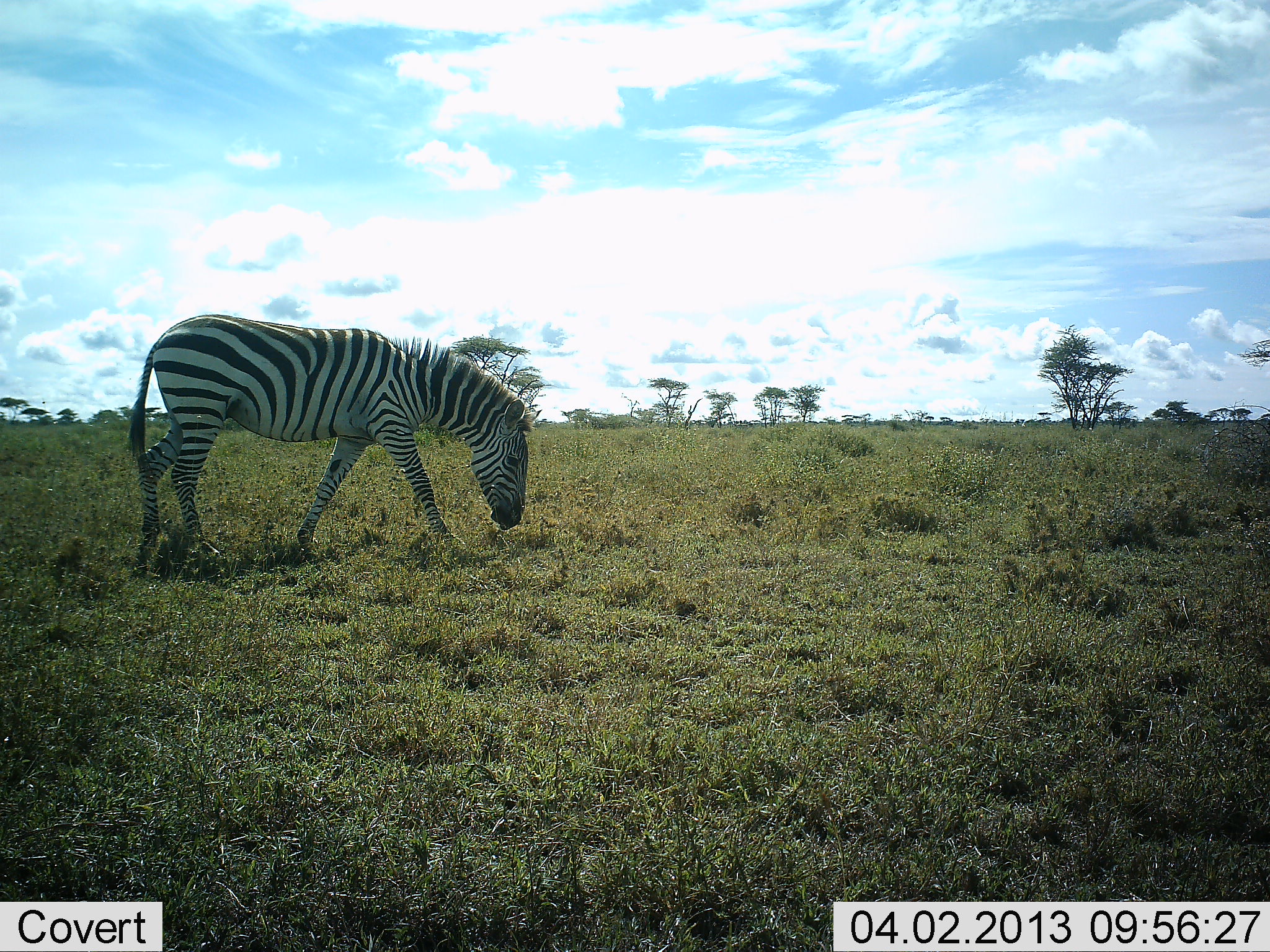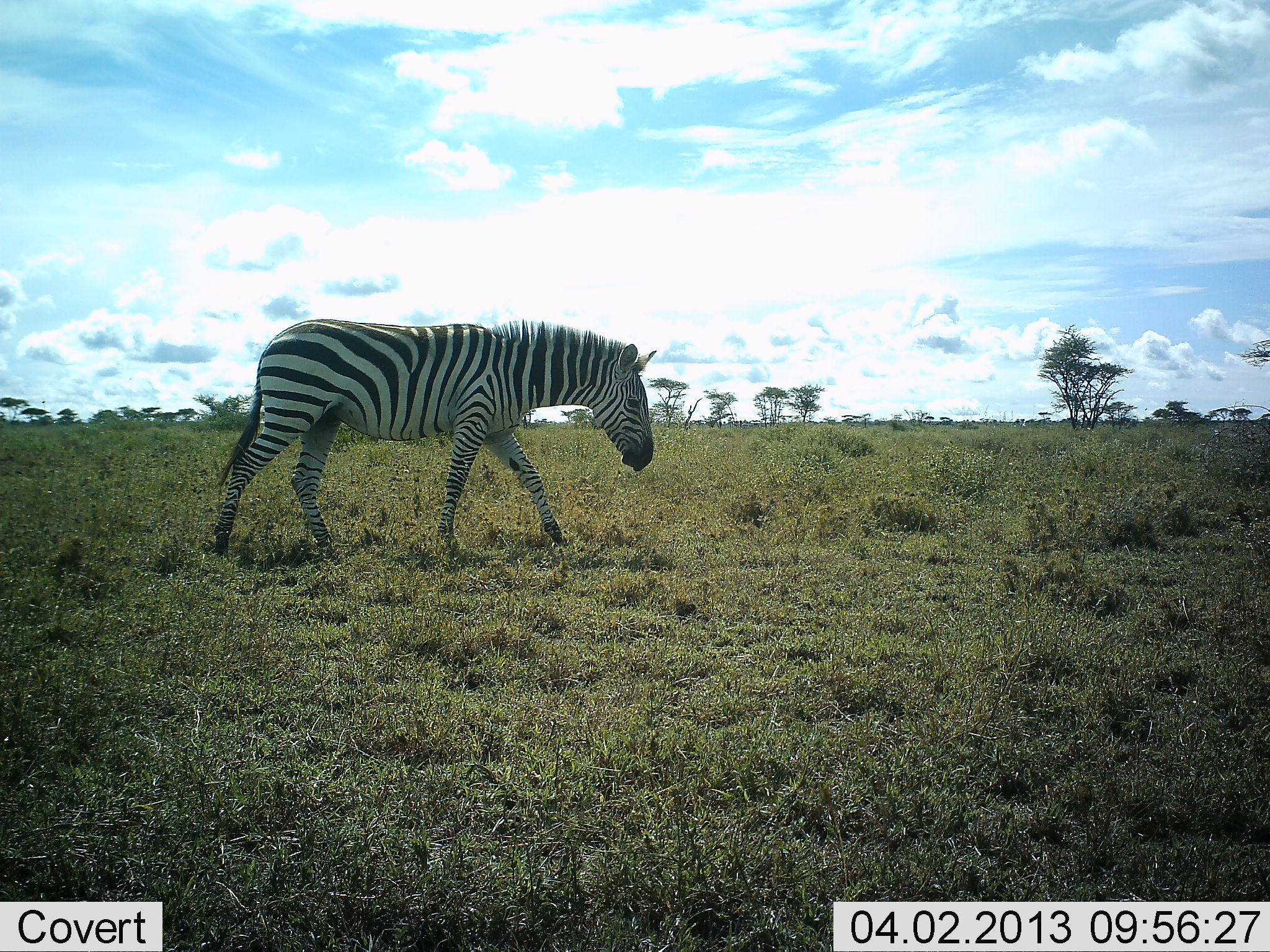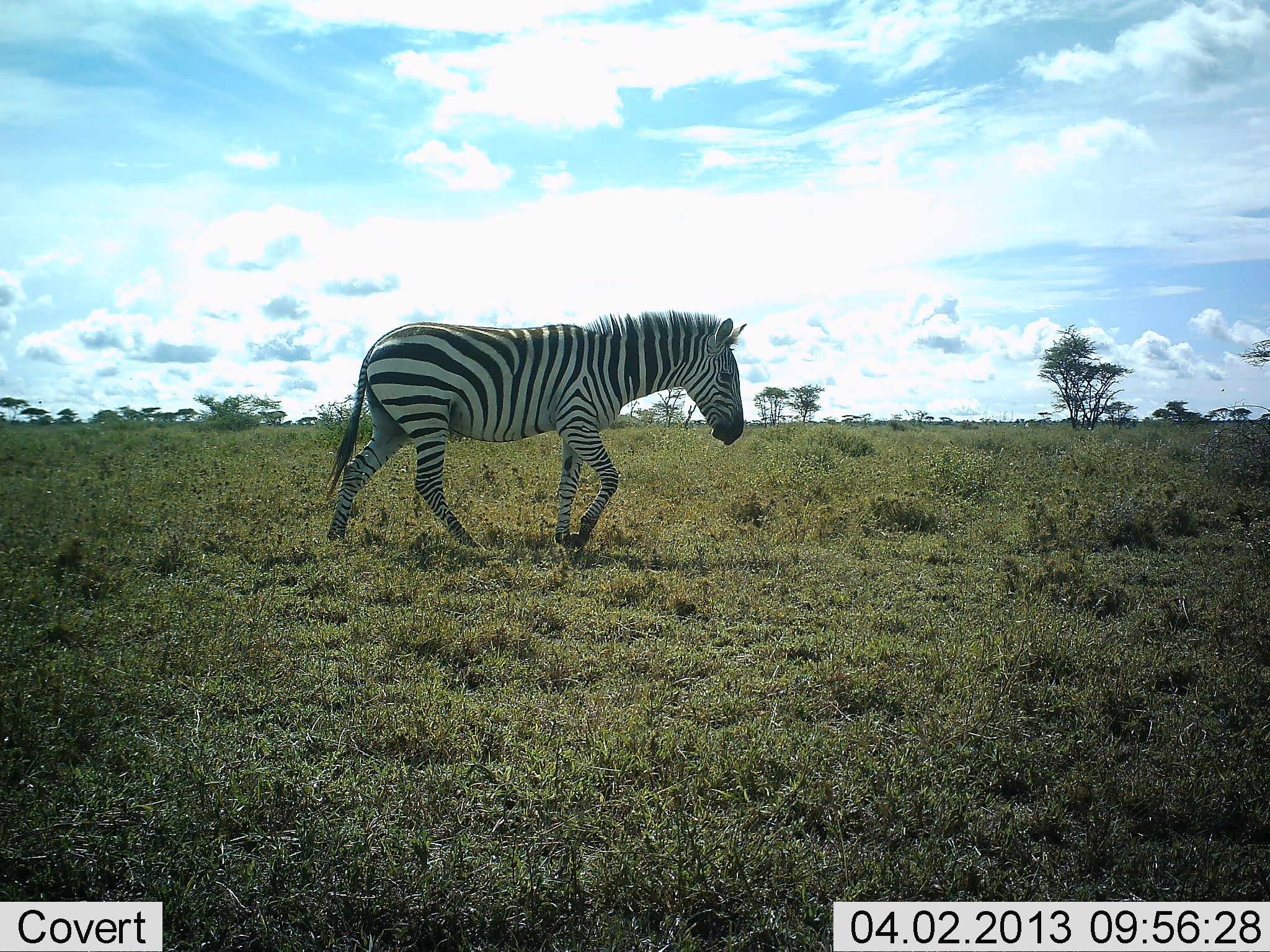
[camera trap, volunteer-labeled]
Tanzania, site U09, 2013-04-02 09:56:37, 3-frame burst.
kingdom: Animalia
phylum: Chordata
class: Mammalia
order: Perissodactyla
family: Equidae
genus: Equus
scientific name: Equus quagga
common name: plains zebra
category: zebra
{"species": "zebra (plains zebra) (Equus quagga)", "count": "1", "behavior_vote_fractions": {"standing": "0%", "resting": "3%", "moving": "97%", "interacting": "0%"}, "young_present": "0%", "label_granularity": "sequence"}